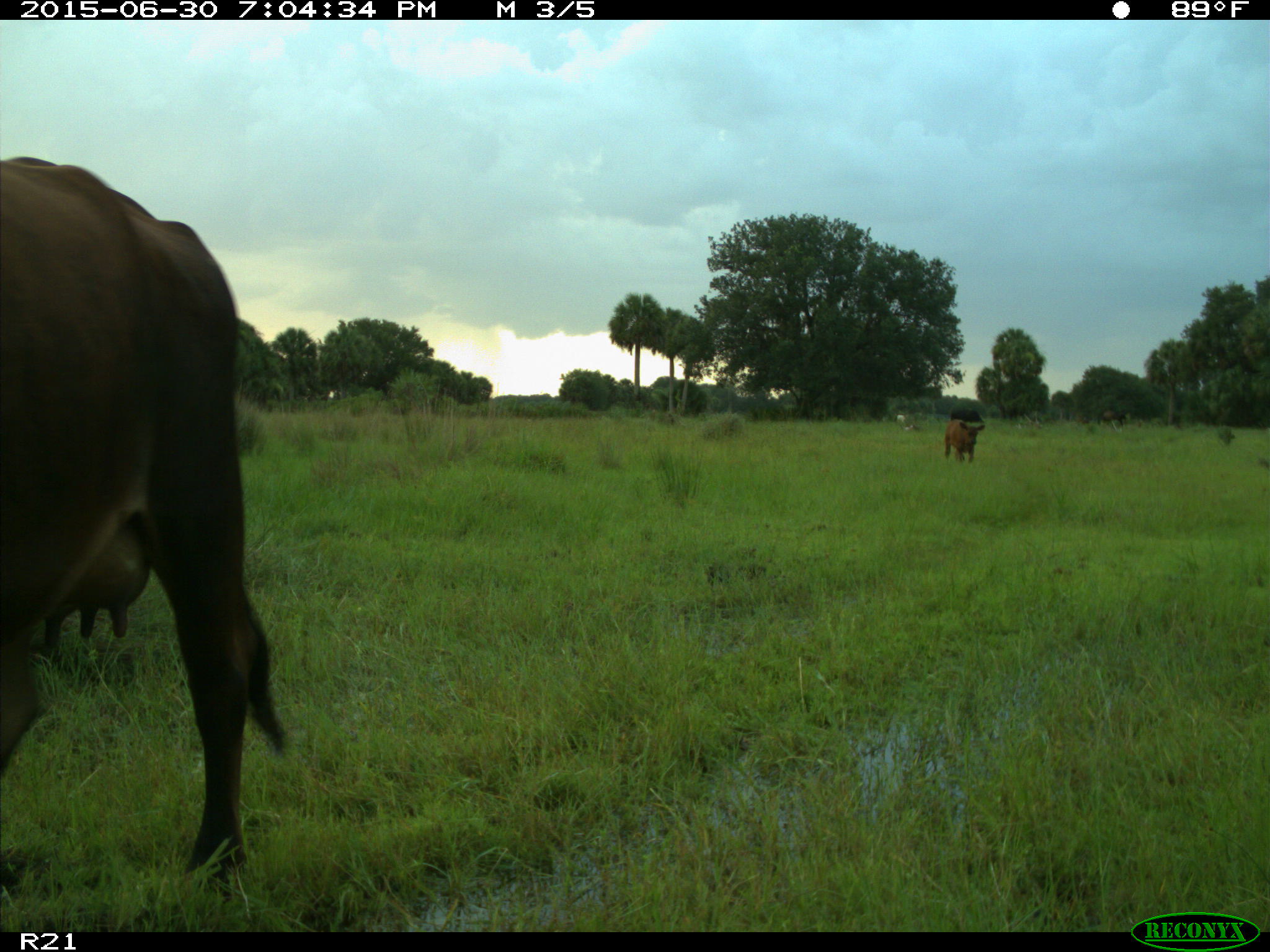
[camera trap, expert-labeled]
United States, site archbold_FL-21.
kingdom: Animalia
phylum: Chordata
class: Mammalia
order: Artiodactyla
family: Bovidae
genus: Bos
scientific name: Bos taurus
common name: domestic cow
Bos taurus (domestic cow).